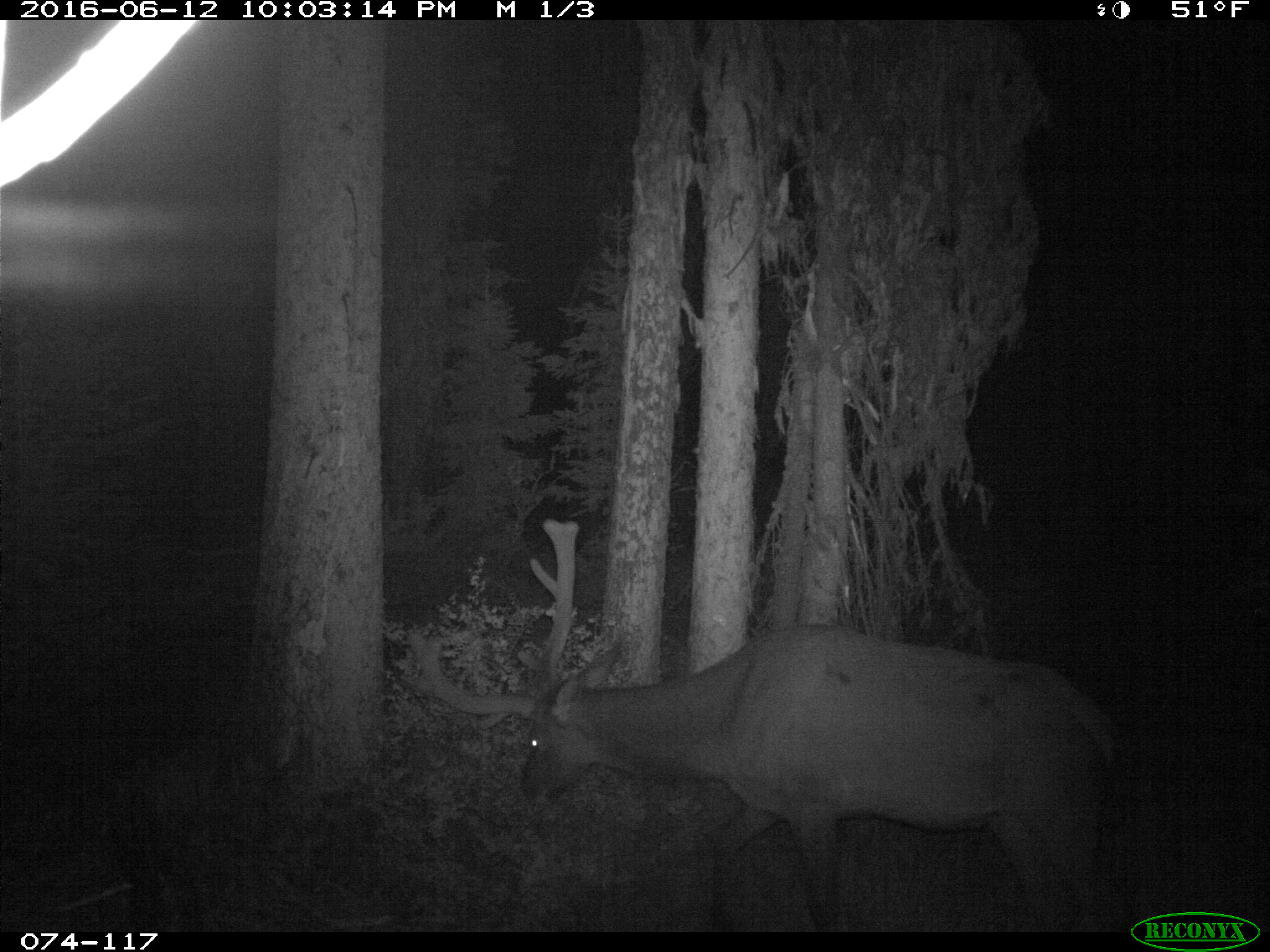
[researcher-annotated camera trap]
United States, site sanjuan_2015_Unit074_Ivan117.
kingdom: Animalia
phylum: Chordata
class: Mammalia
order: Artiodactyla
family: Cervidae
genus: Cervus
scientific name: Cervus elaphus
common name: red deer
Cervus elaphus (red deer).